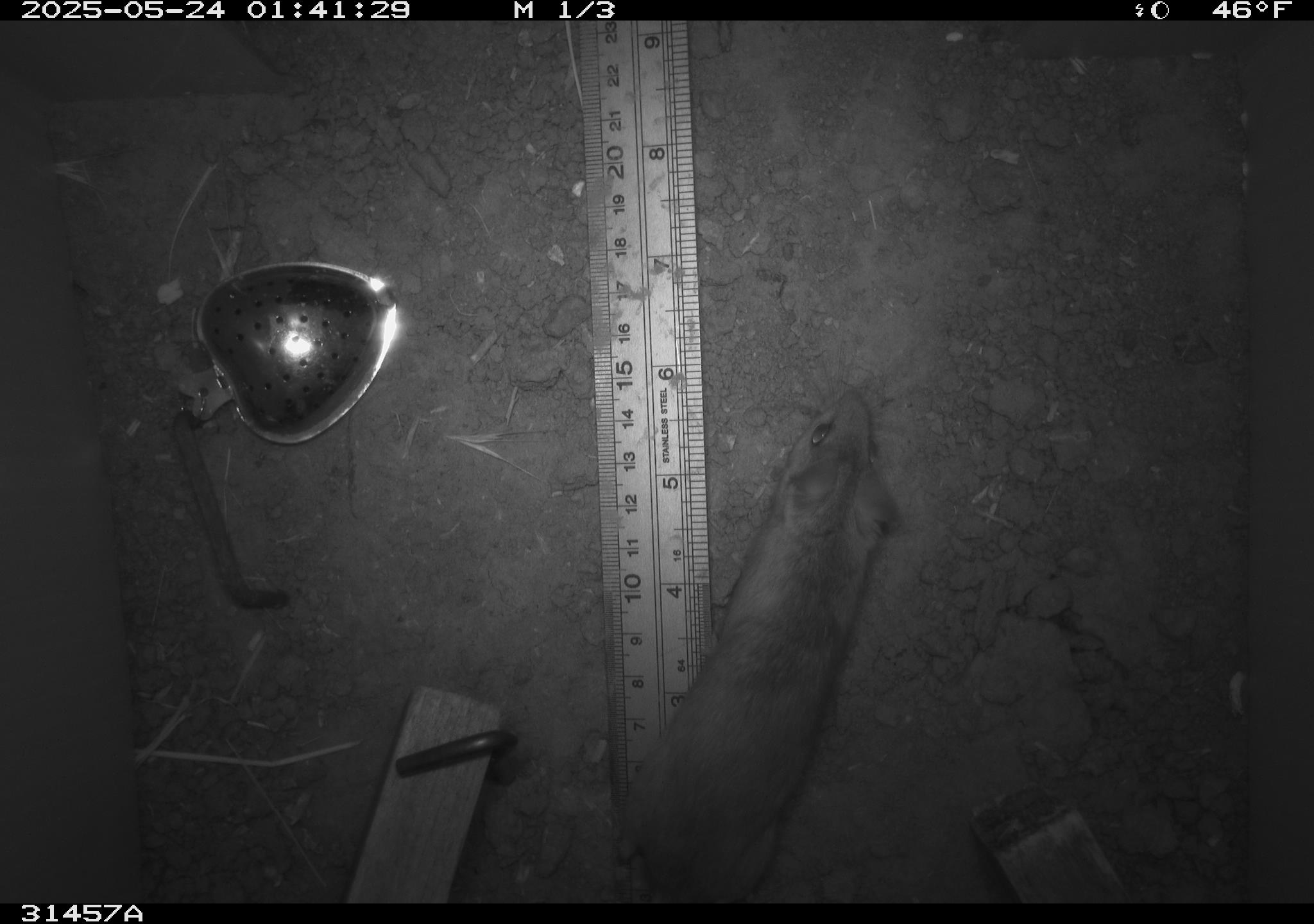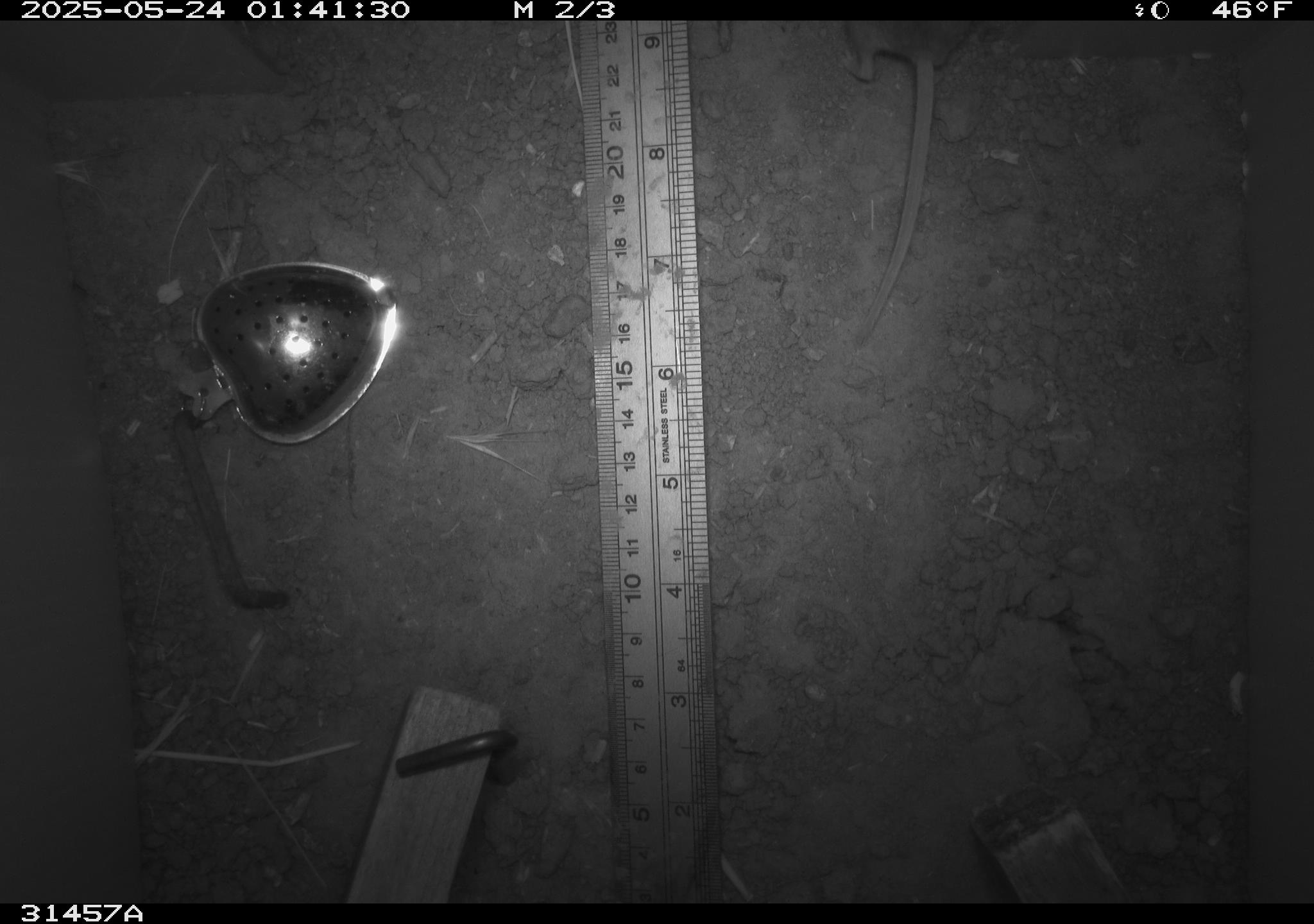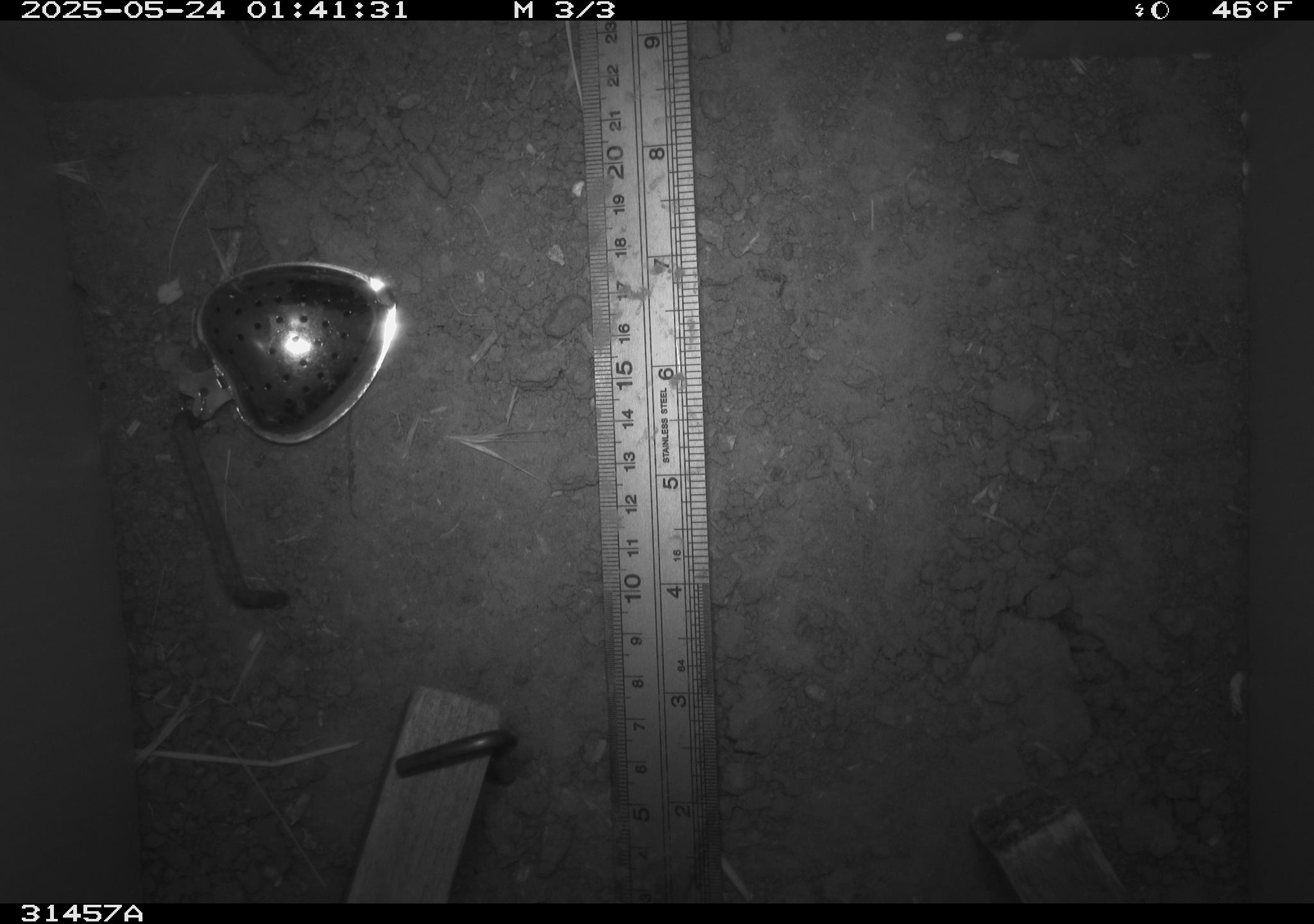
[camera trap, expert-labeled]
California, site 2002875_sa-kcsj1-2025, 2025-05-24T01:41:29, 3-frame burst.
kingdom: Animalia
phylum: Chordata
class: Mammalia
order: Rodentia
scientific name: Rodentia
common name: rodent